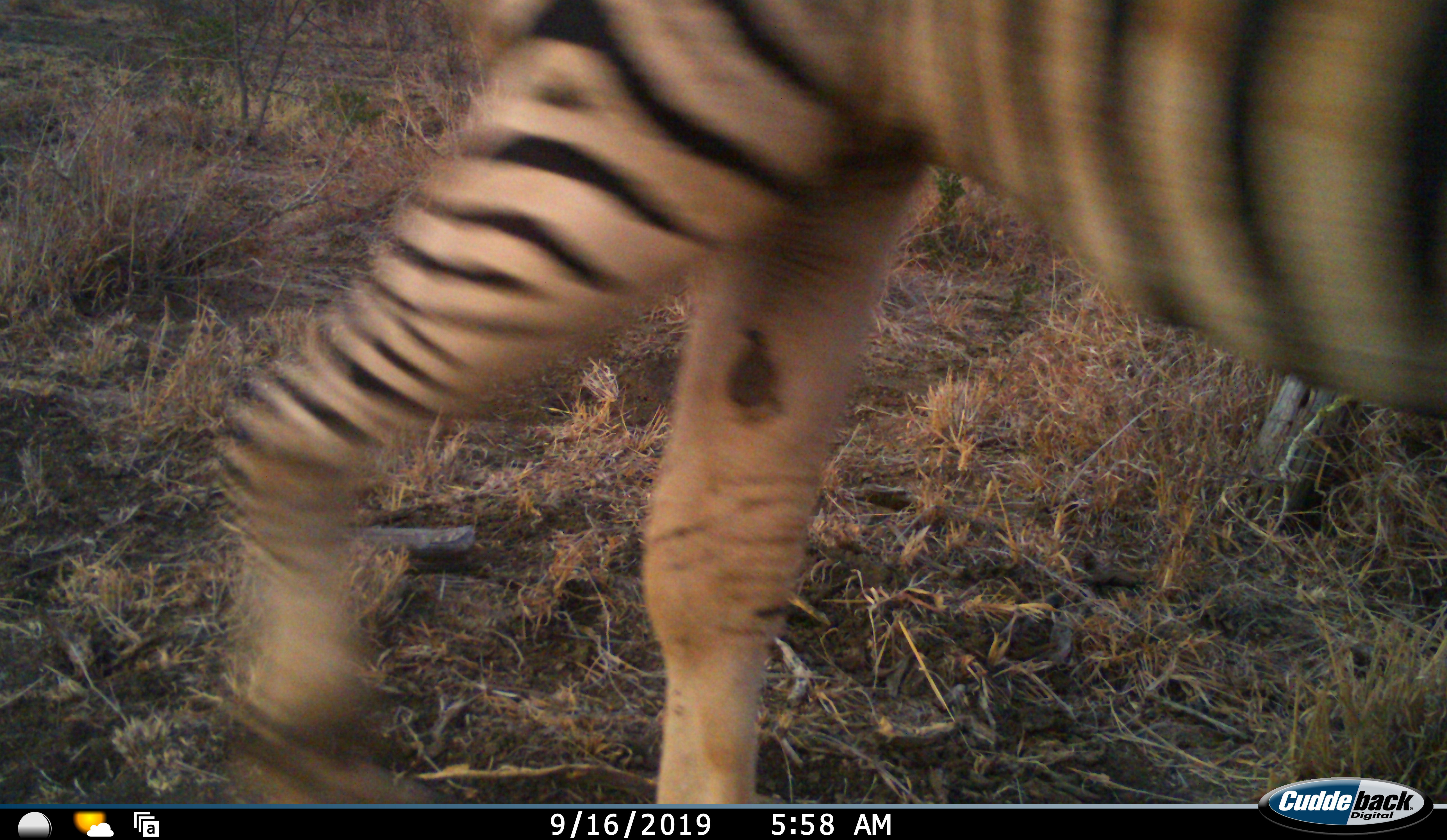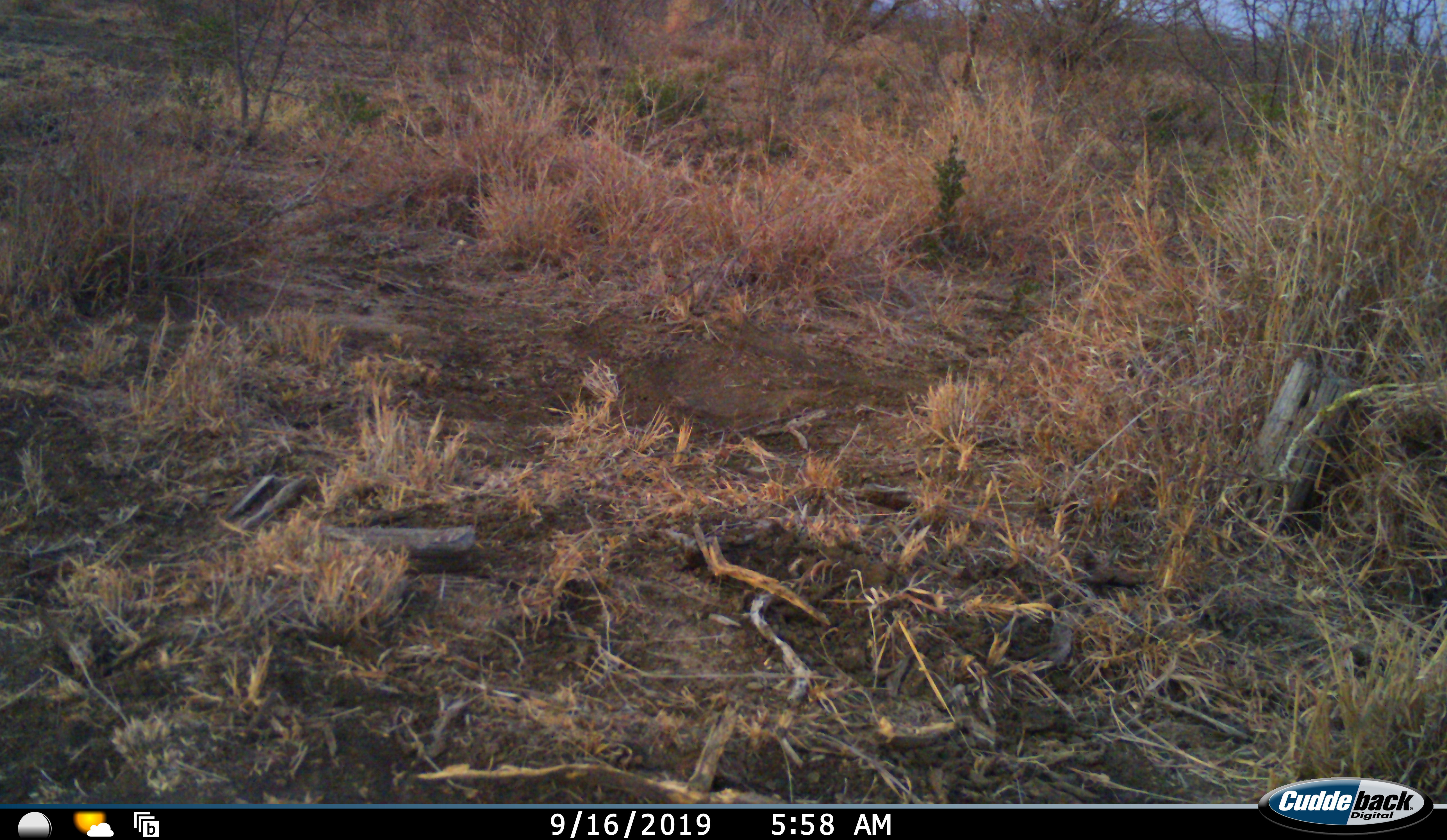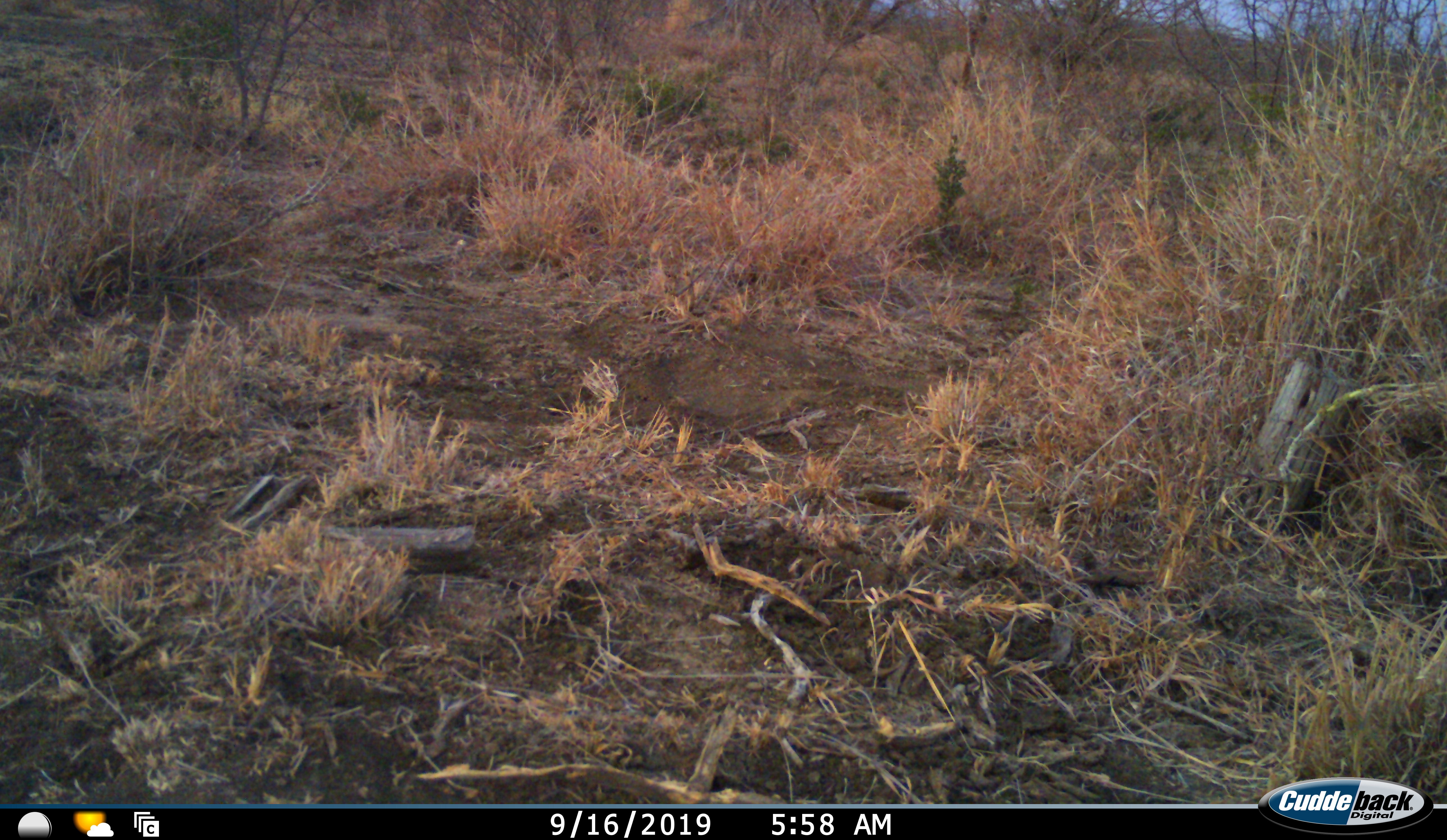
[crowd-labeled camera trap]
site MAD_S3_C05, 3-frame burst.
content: unidentified animal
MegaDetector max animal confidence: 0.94